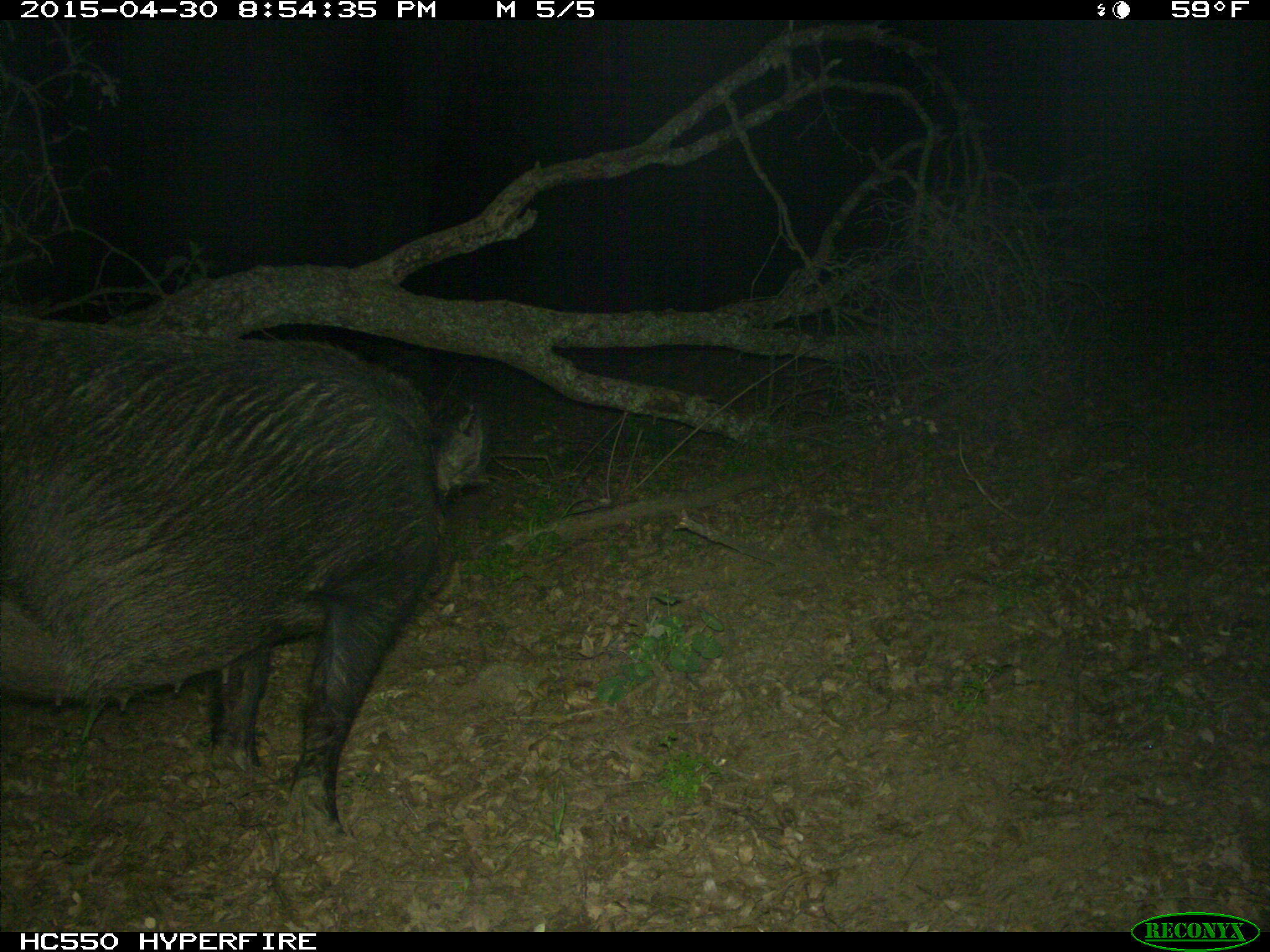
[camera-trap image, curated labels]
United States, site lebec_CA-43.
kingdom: Animalia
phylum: Chordata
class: Mammalia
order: Artiodactyla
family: Suidae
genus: Sus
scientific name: Sus scrofa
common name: wild boar